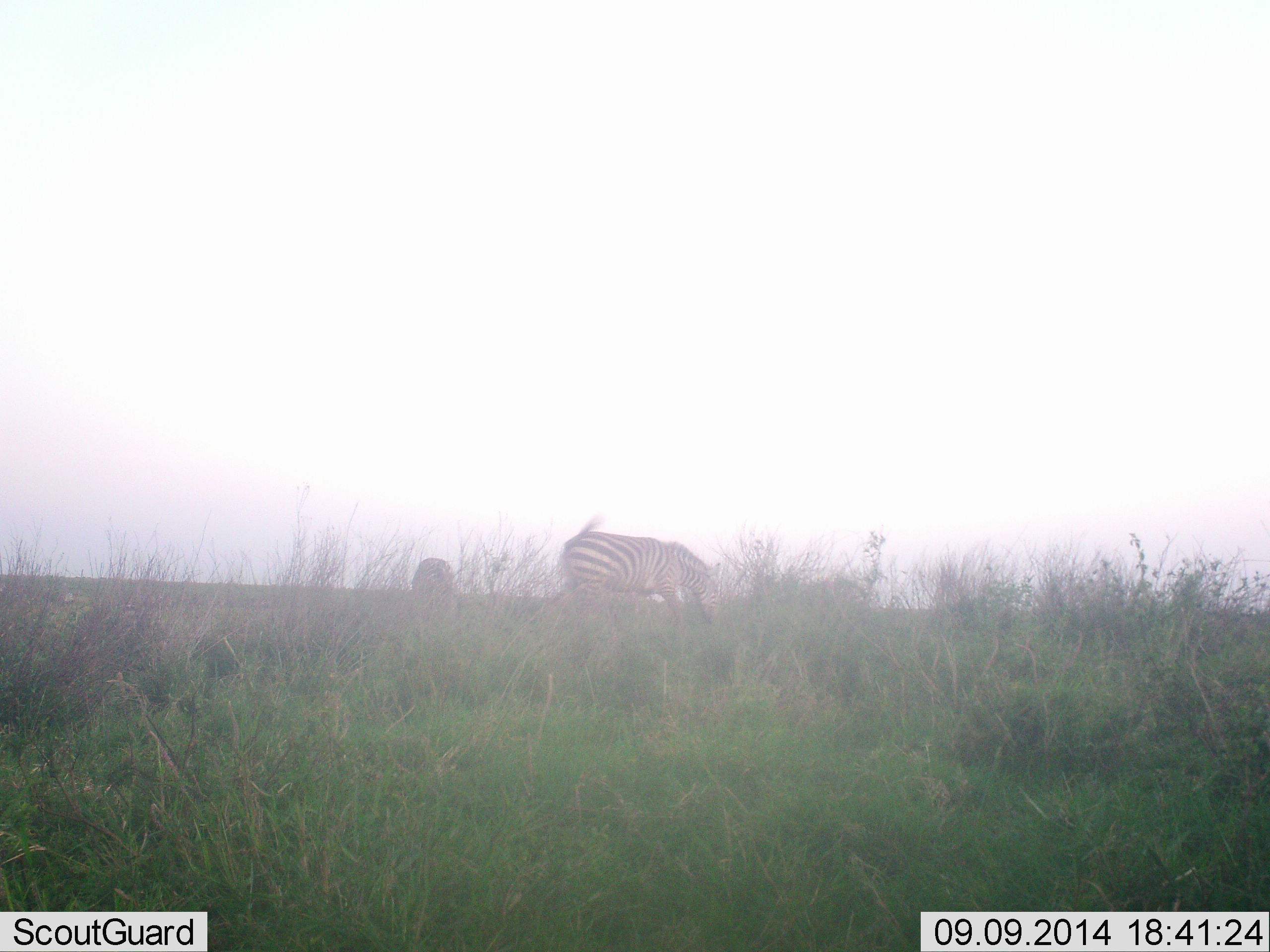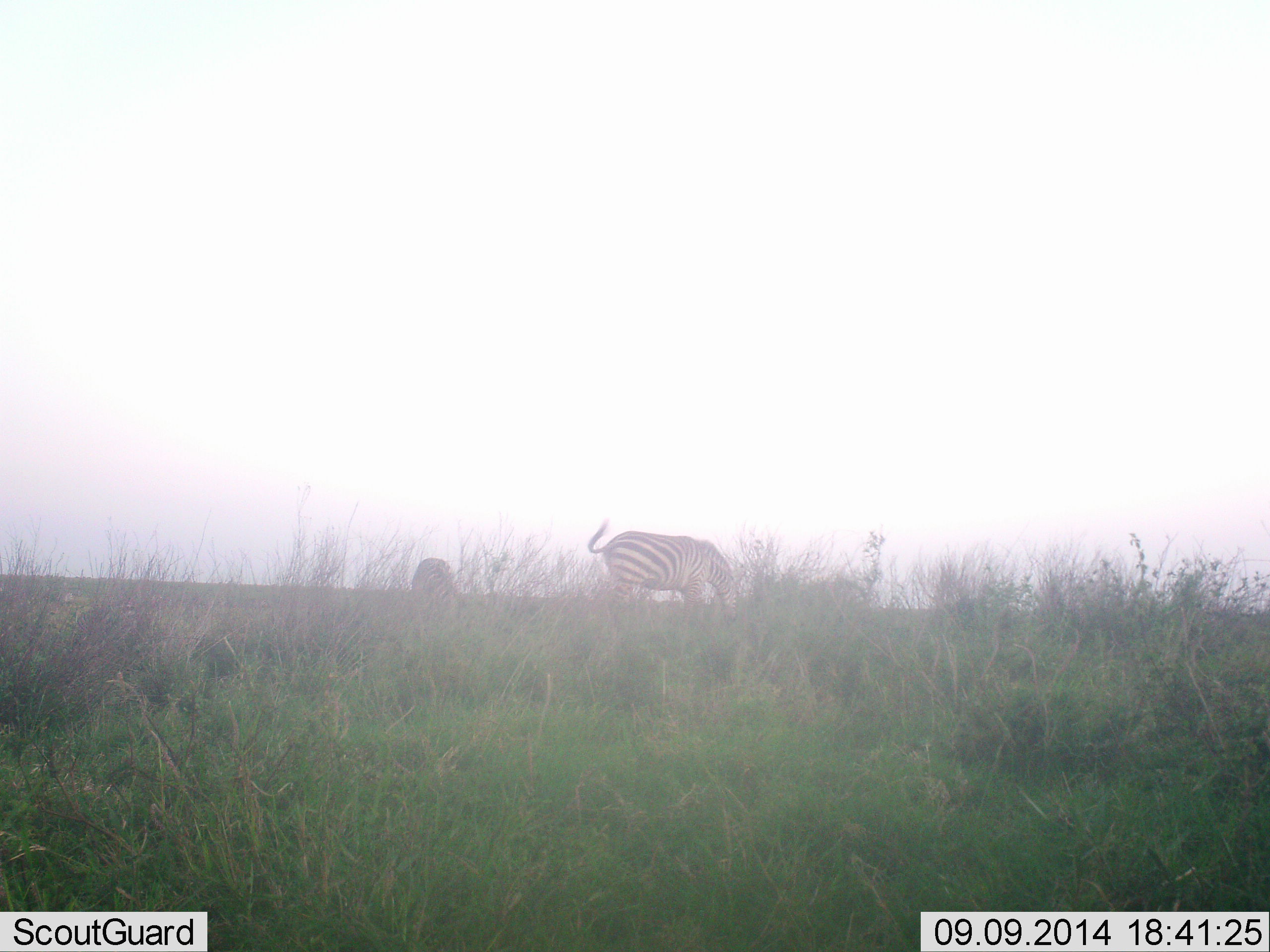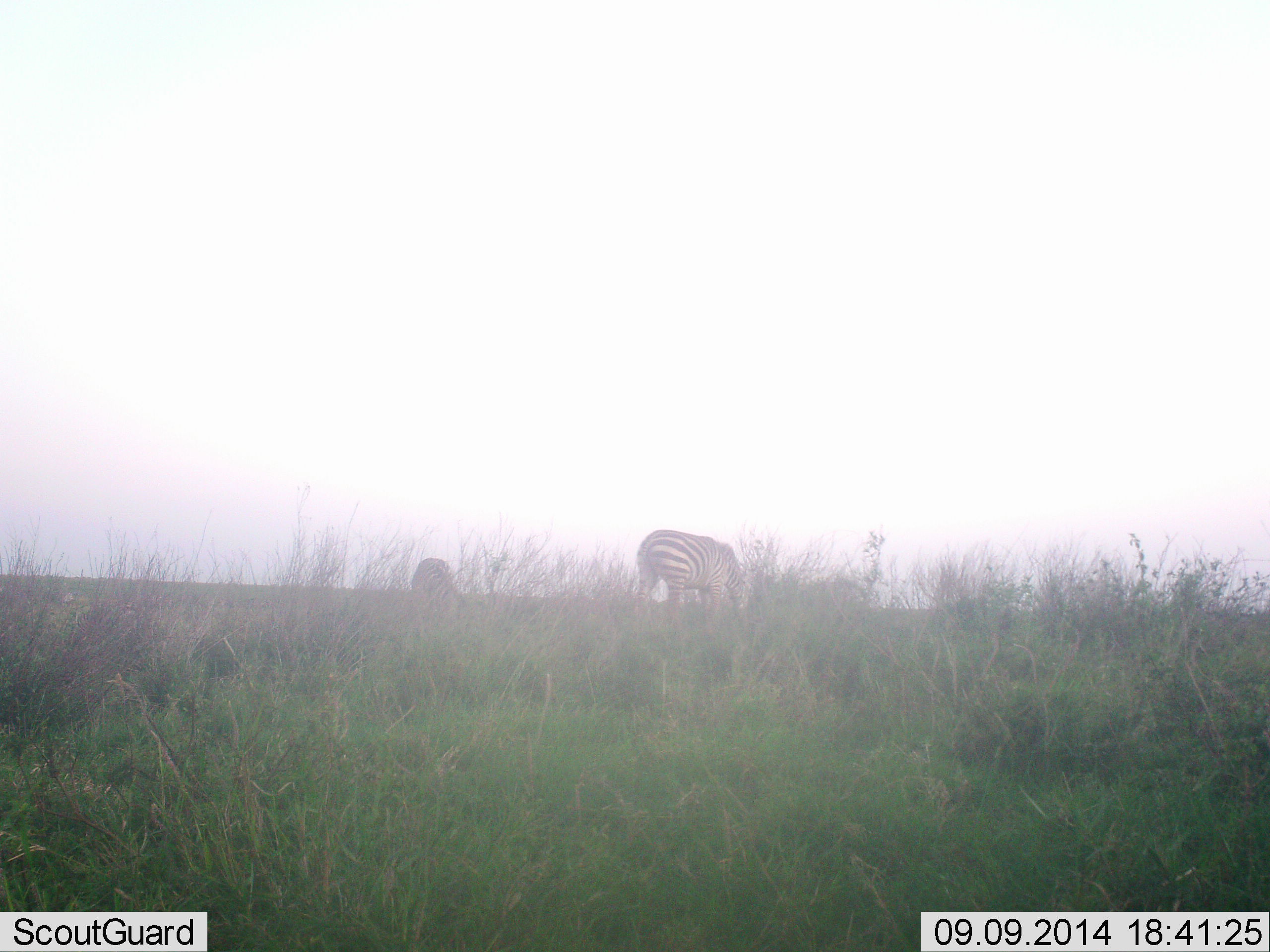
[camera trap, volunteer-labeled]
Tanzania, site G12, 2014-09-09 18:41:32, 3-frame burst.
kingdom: Animalia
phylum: Chordata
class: Mammalia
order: Perissodactyla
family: Equidae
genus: Equus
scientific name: Equus quagga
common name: plains zebra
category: zebra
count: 1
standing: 10%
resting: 10%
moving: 40%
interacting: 0%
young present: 0%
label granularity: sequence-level